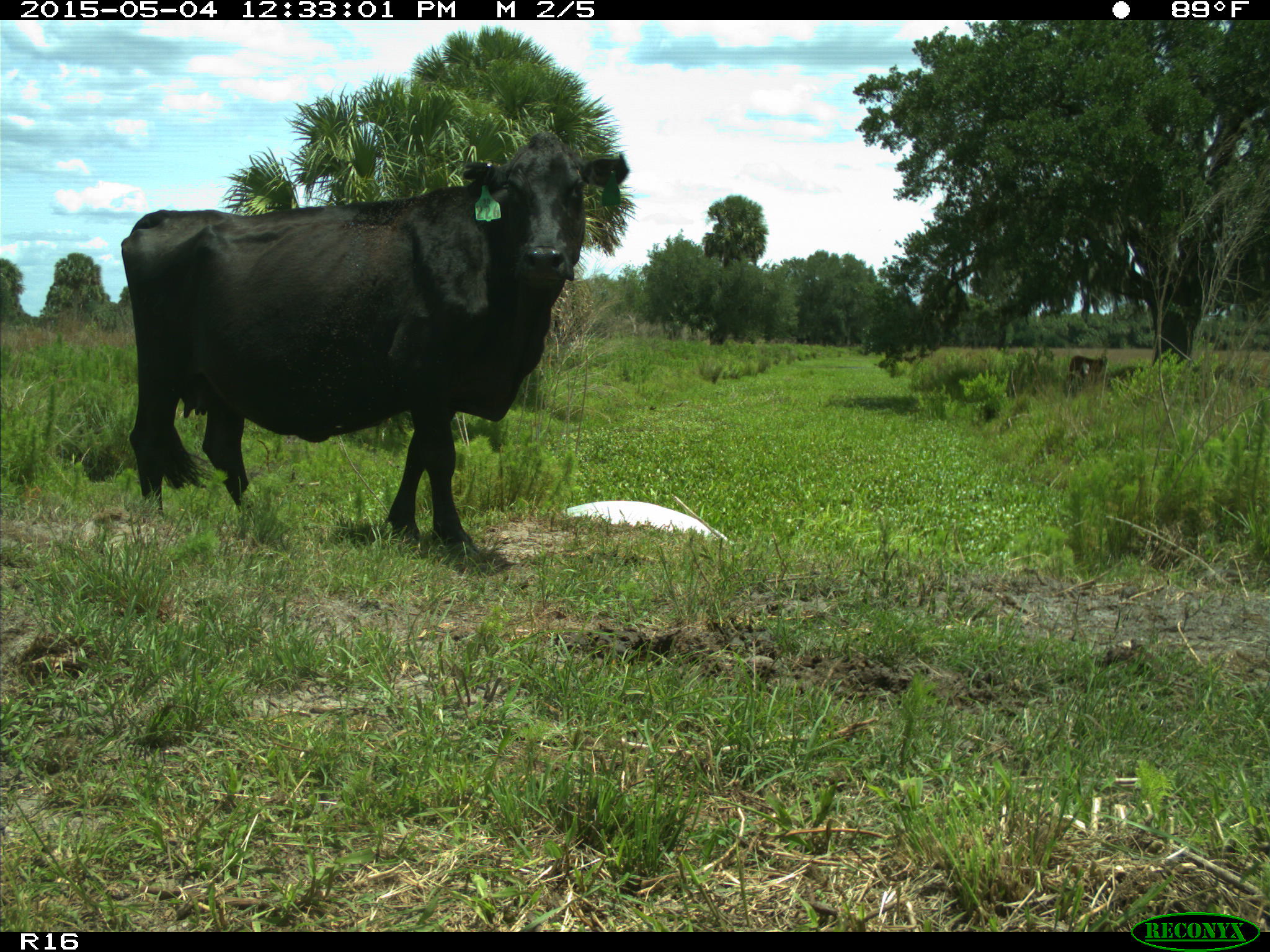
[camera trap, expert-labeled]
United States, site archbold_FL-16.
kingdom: Animalia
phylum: Chordata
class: Mammalia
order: Artiodactyla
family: Bovidae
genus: Bos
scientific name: Bos taurus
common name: domestic cow